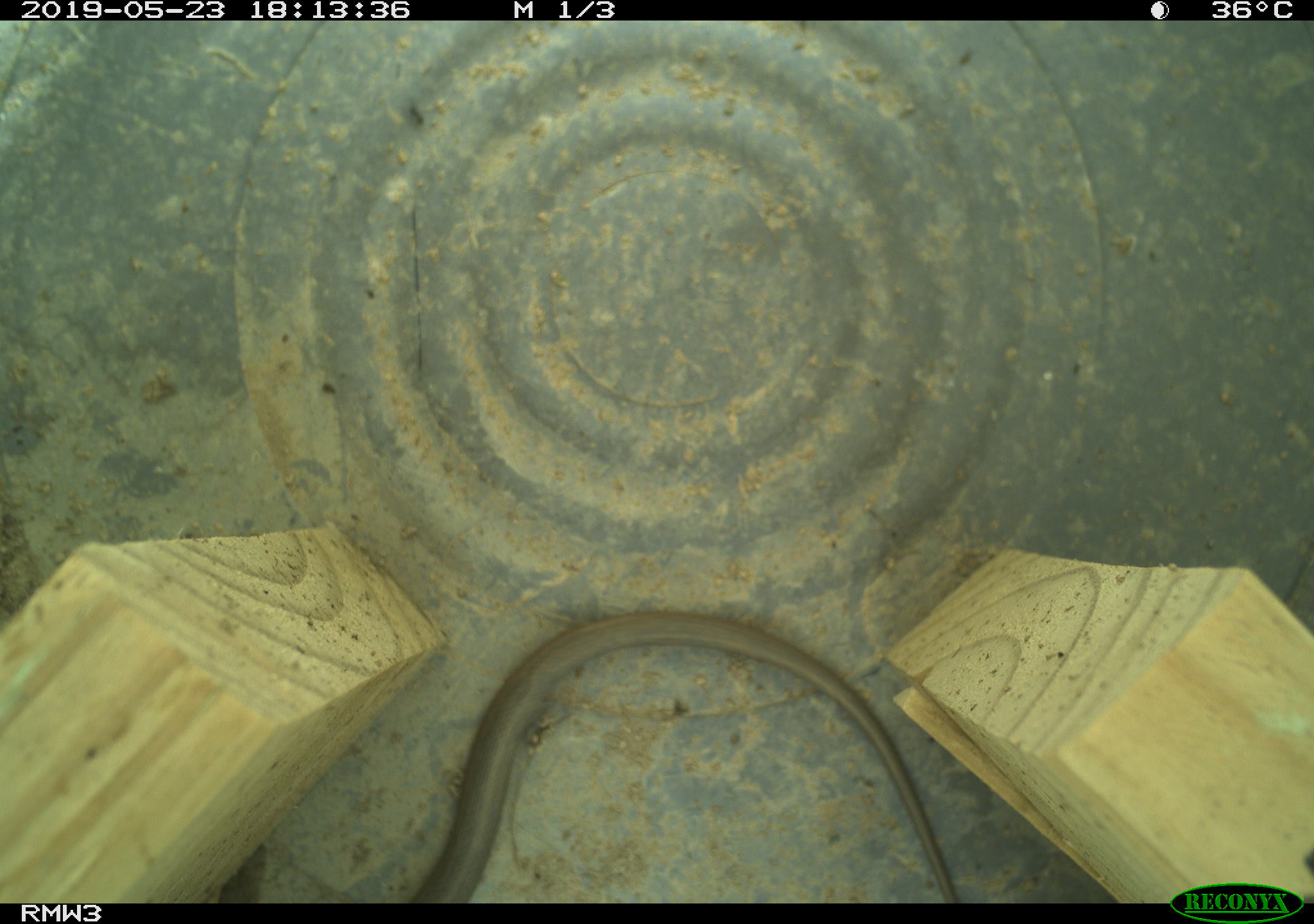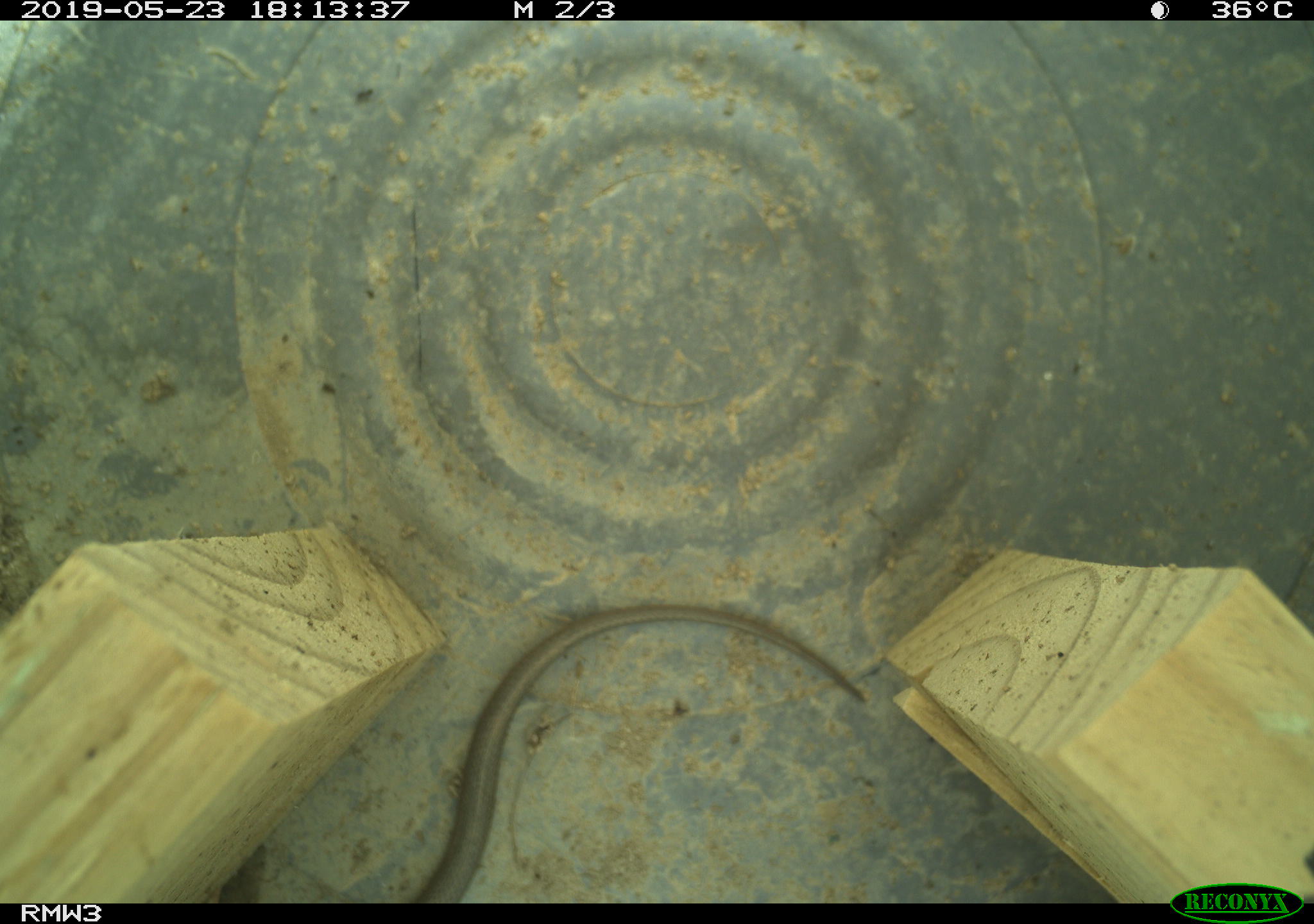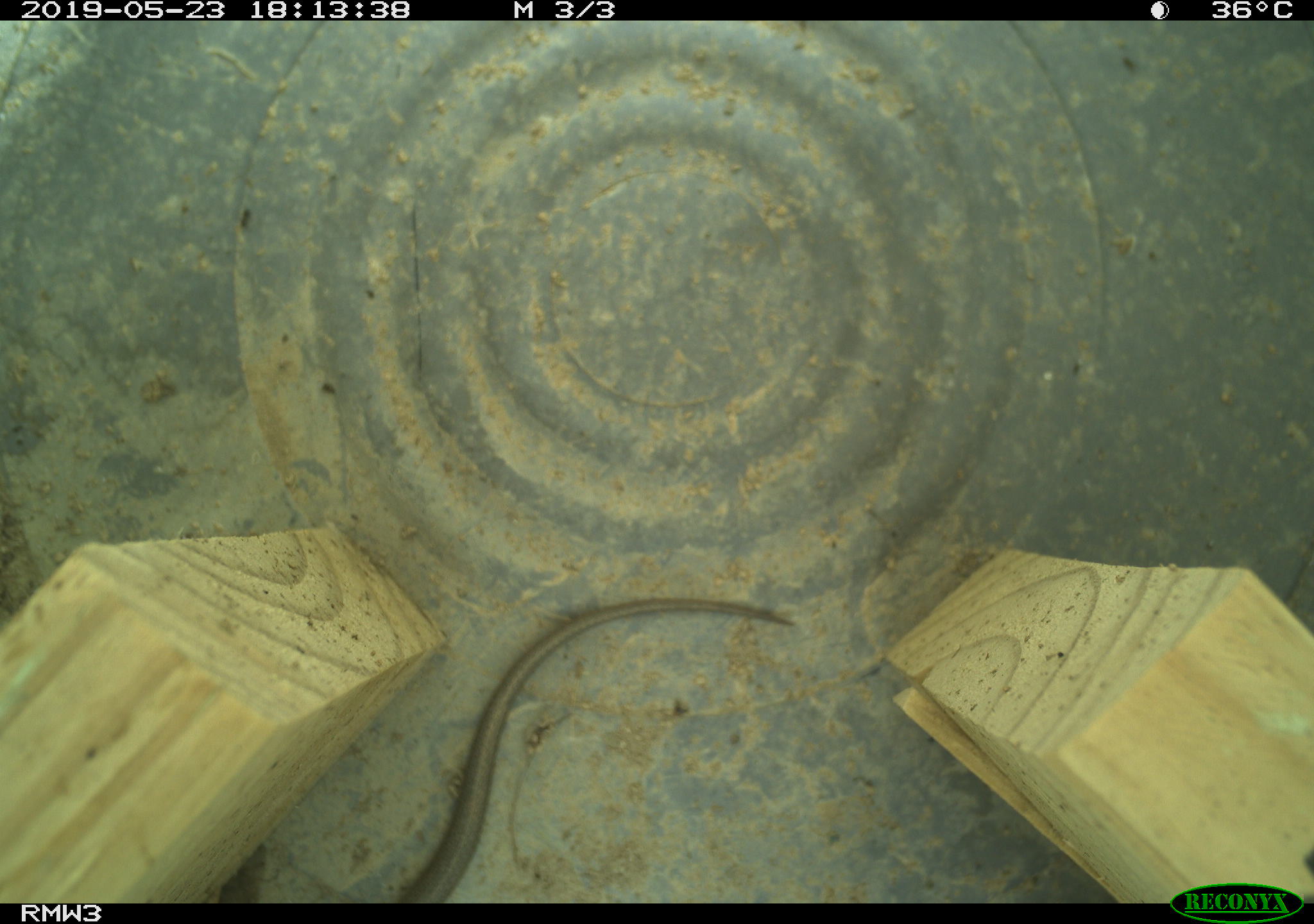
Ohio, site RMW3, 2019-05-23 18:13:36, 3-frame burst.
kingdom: Animalia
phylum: Chordata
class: Reptilia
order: Squamata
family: Colubridae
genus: Thamnophis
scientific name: Thamnophis sirtalis sirtalis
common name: eastern gartersnake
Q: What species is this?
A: Eastern gartersnake (Thamnophis sirtalis sirtalis).